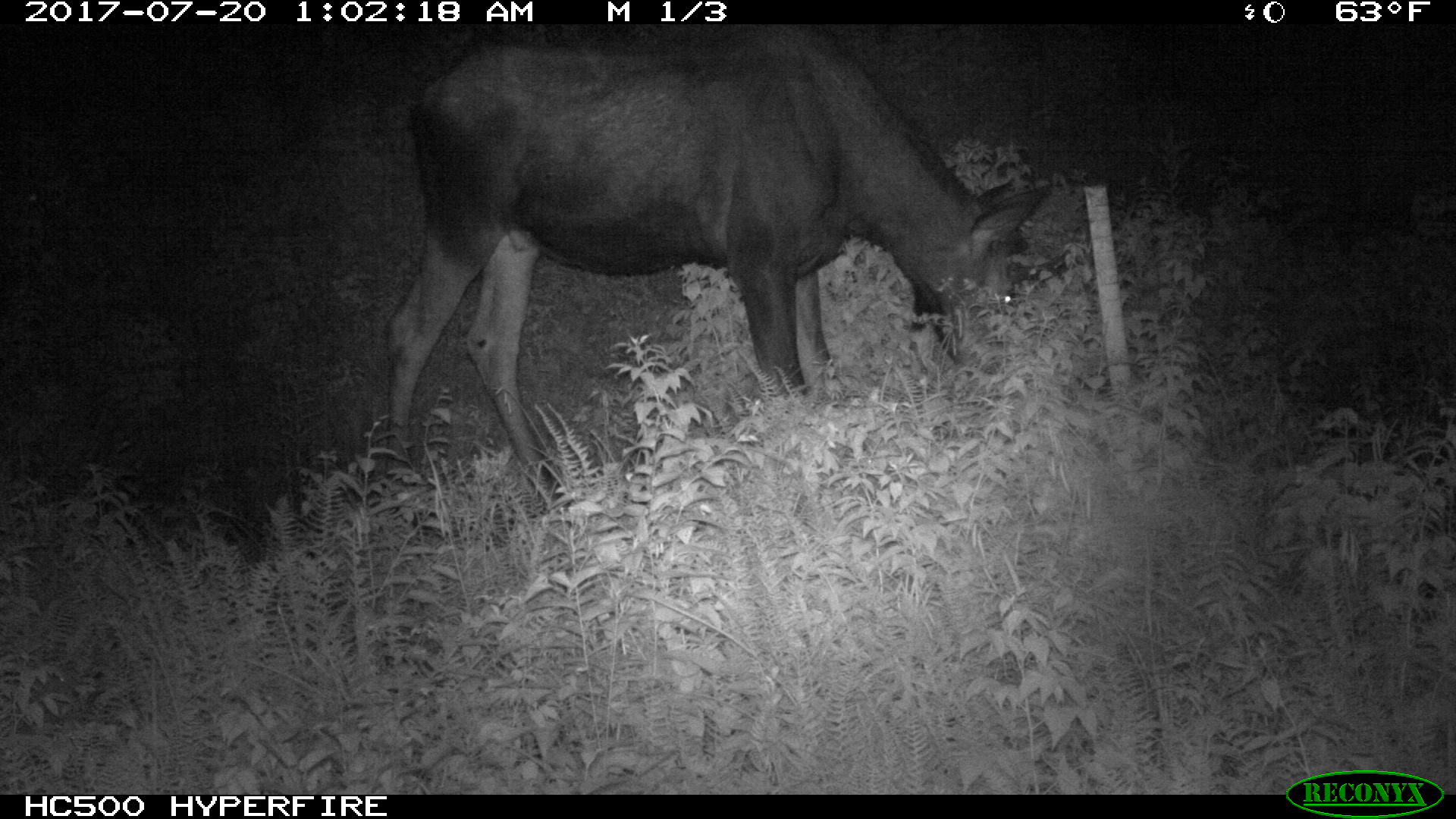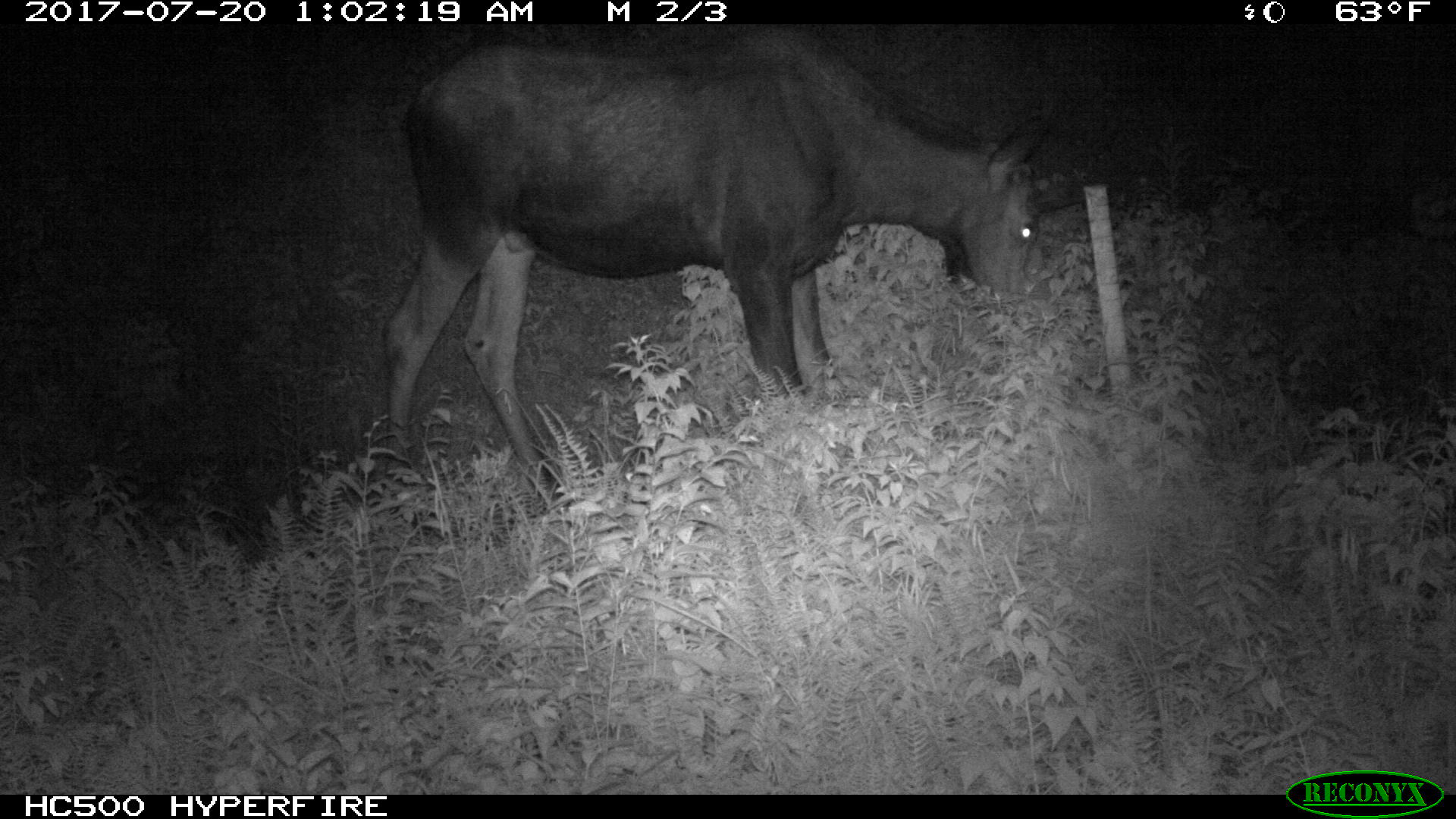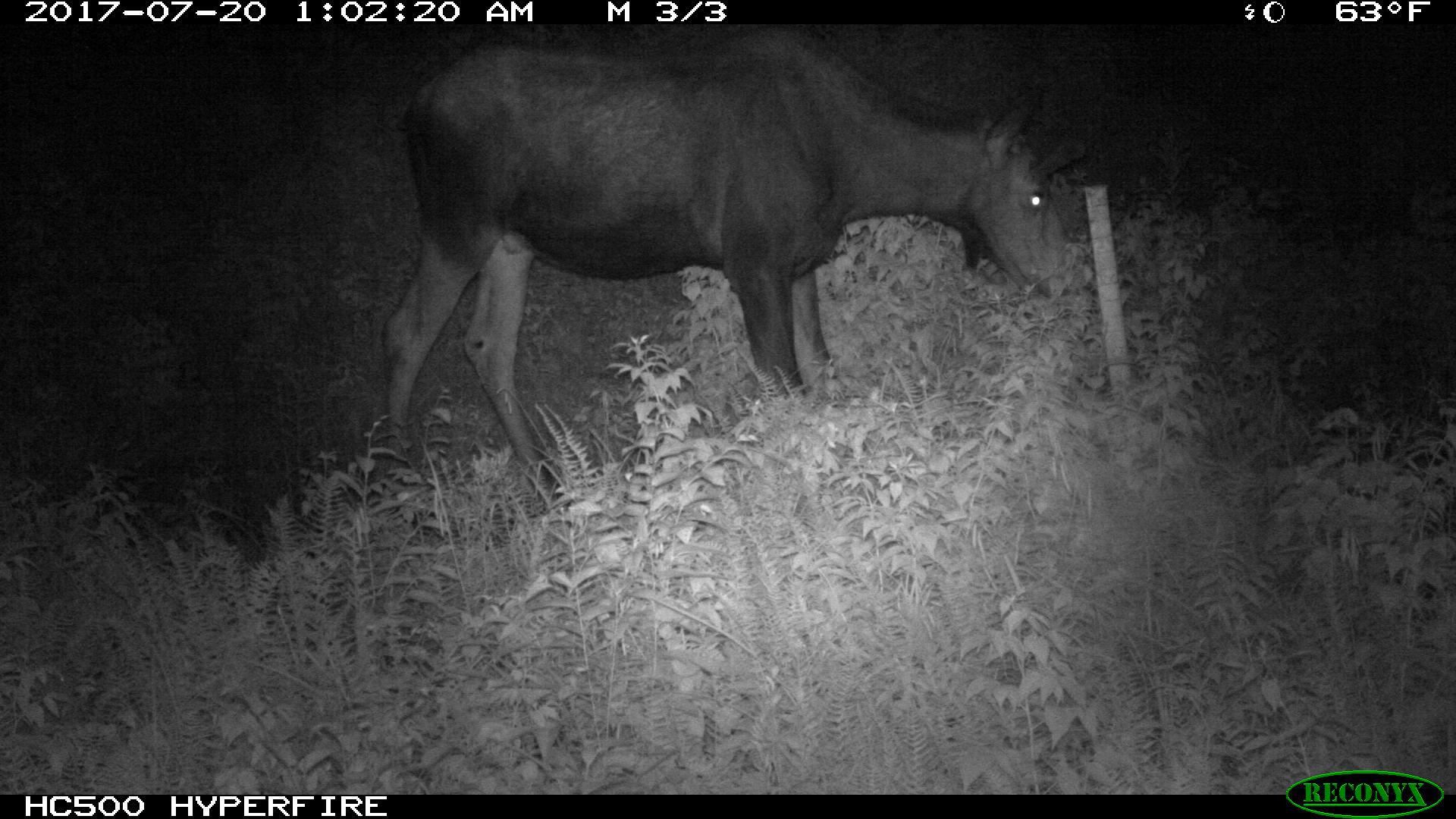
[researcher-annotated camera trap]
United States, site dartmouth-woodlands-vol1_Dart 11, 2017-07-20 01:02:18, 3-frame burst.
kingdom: Animalia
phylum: Chordata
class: Mammalia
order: Artiodactyla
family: Cervidae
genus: Alces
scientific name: Alces alces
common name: moose